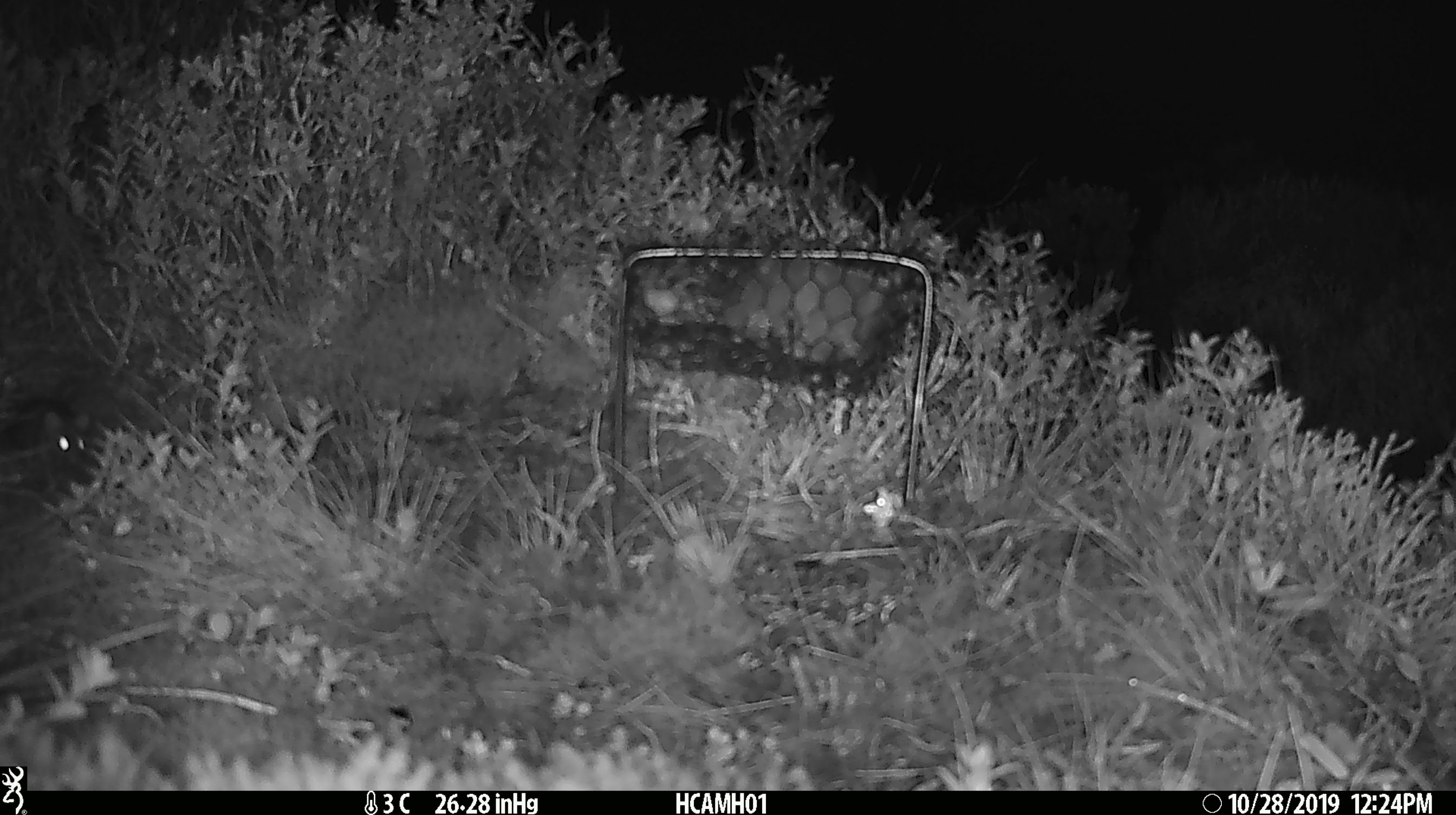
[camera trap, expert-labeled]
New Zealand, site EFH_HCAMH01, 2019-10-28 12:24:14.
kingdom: Animalia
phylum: Chordata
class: Mammalia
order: Rodentia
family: Muridae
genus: Mus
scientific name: Mus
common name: mouse